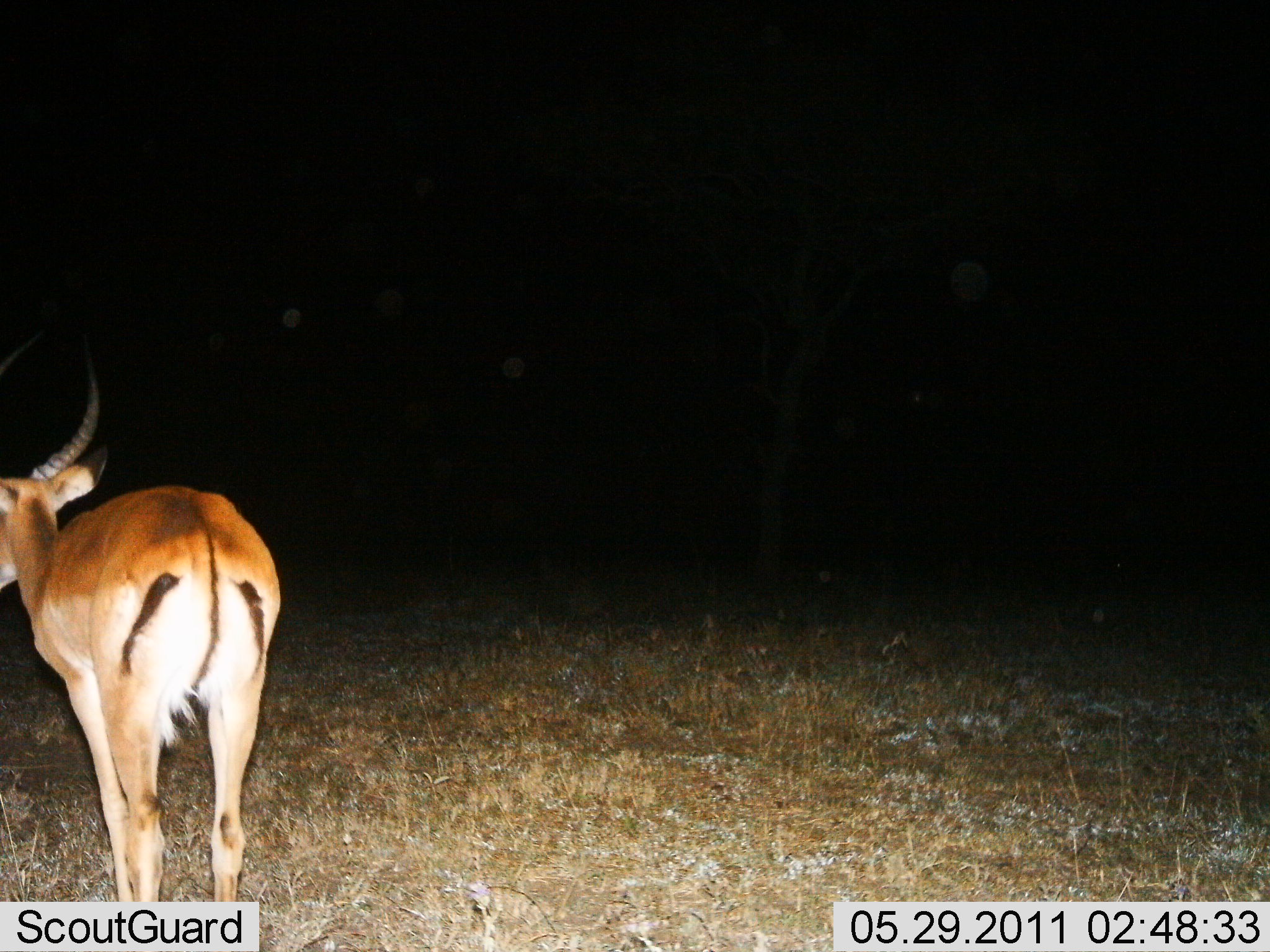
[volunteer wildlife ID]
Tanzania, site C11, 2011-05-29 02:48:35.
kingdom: Animalia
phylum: Chordata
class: Mammalia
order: Artiodactyla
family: Bovidae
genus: Aepyceros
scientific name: Aepyceros melampus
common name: impala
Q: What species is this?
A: Impala (Aepyceros melampus).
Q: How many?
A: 1.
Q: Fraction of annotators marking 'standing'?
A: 73%.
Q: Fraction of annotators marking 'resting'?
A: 0%.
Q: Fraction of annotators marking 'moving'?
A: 27%.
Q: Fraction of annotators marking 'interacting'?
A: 0%.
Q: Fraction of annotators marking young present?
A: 0%.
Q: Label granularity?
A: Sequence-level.